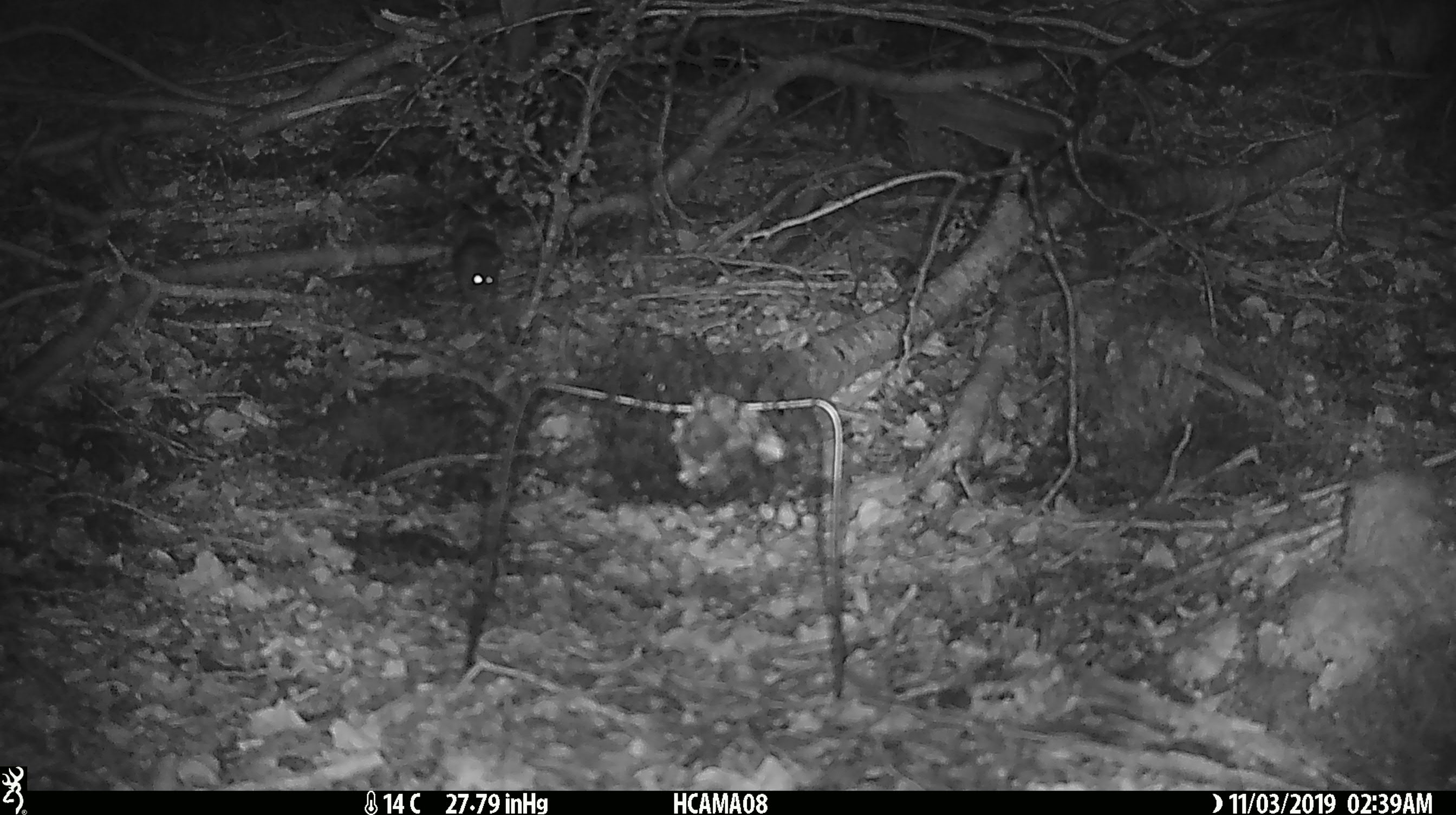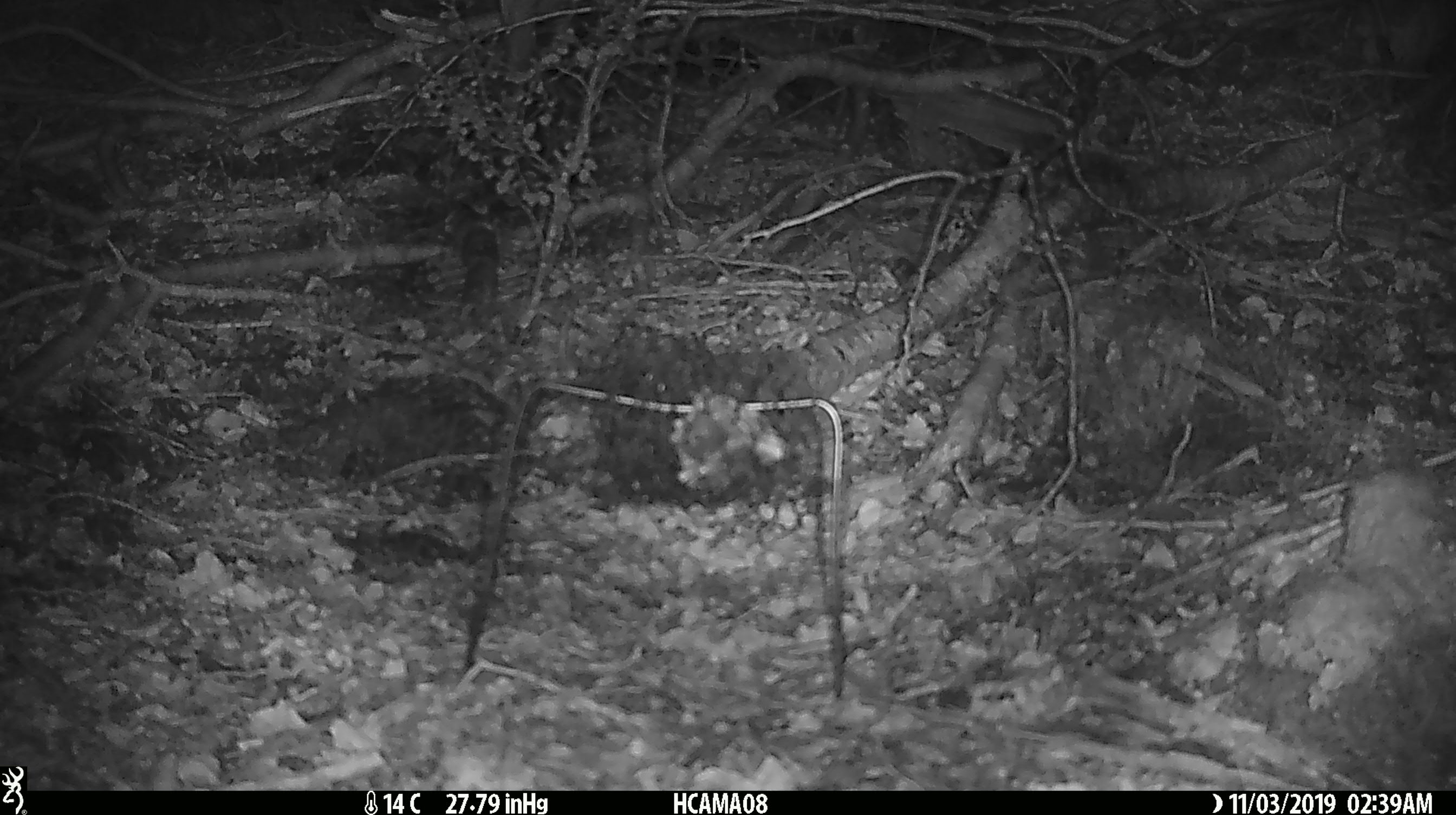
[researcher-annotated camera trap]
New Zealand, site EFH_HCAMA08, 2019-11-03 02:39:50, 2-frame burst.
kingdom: Animalia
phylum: Chordata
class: Mammalia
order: Rodentia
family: Muridae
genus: Mus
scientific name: Mus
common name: mouse